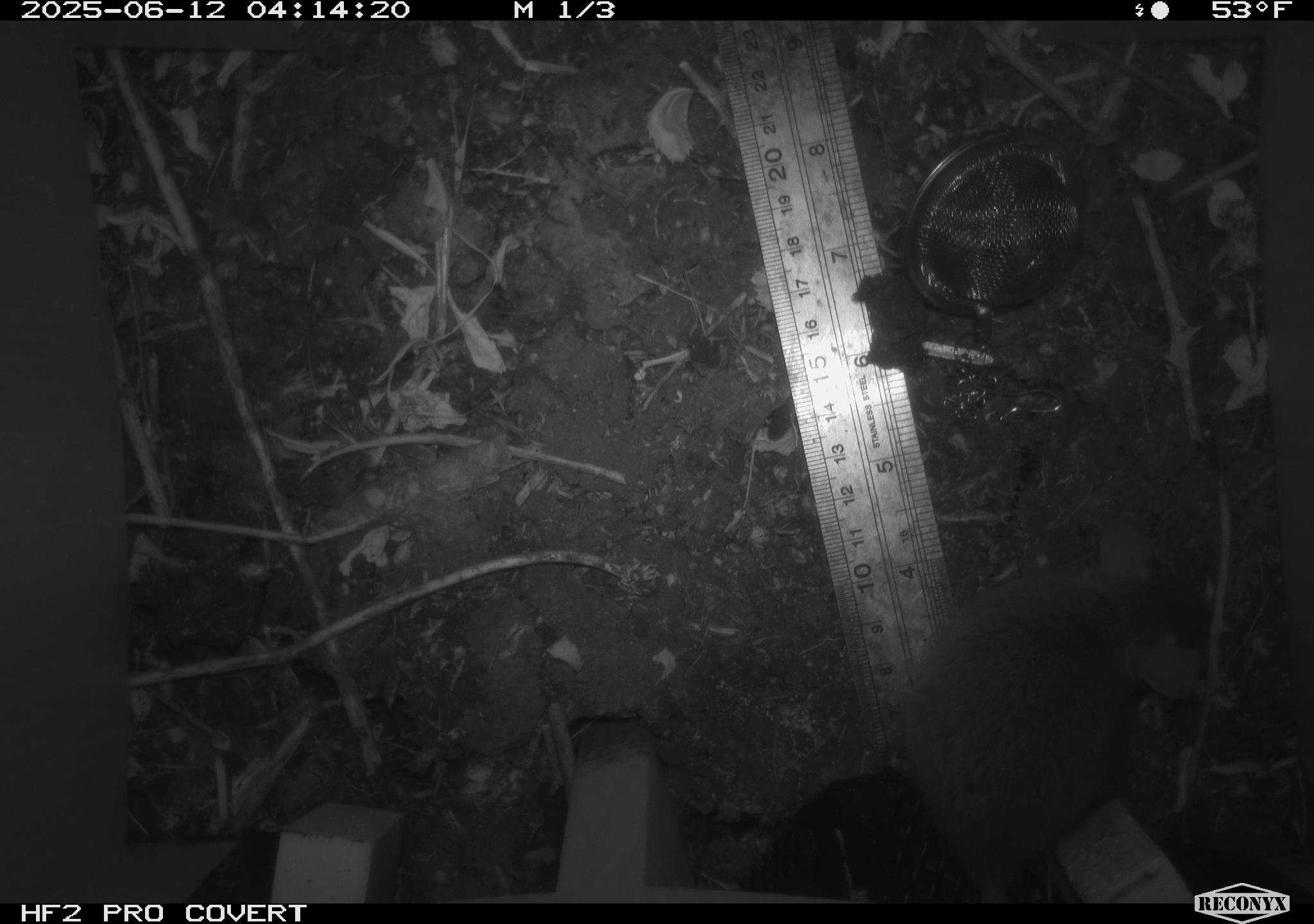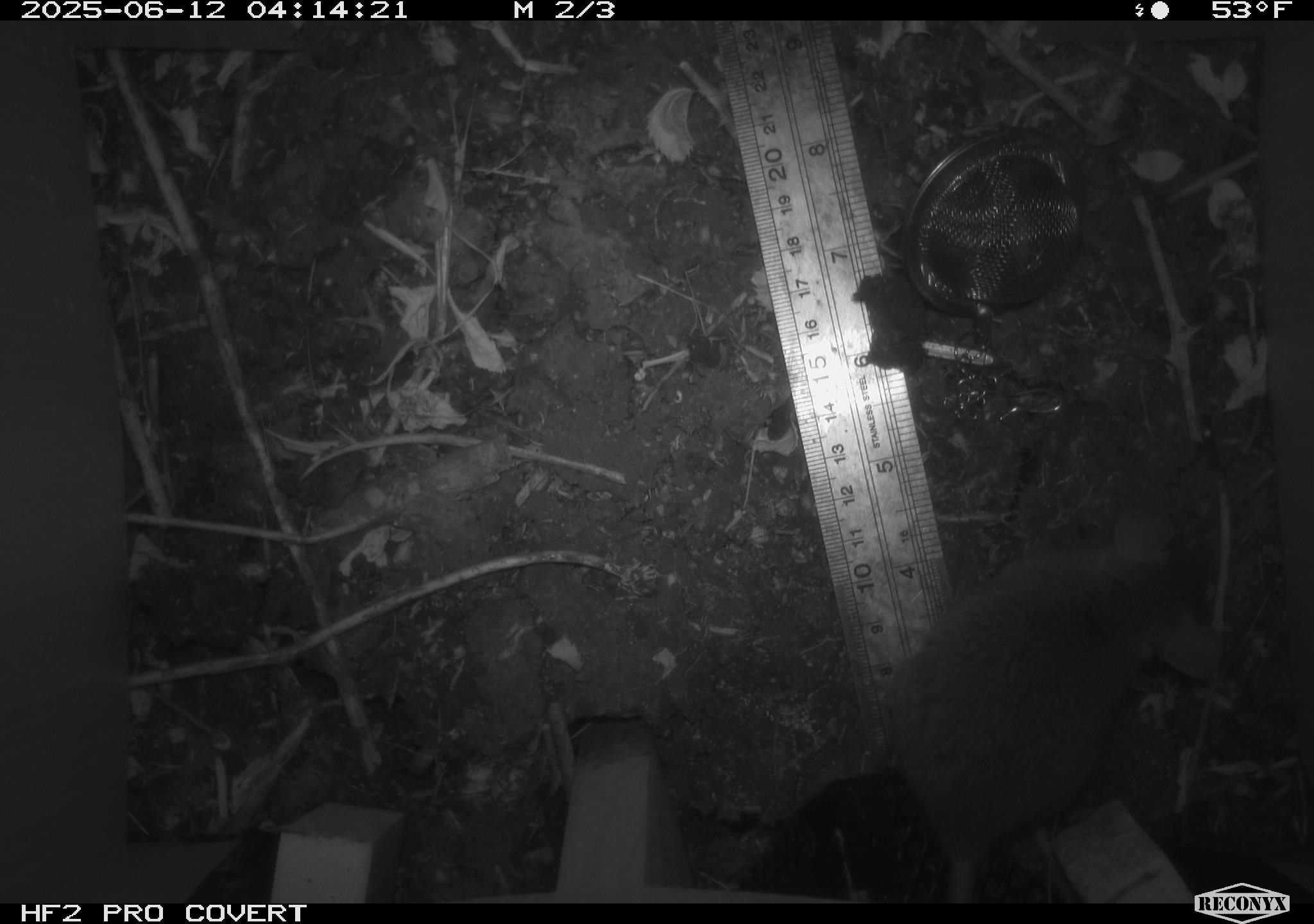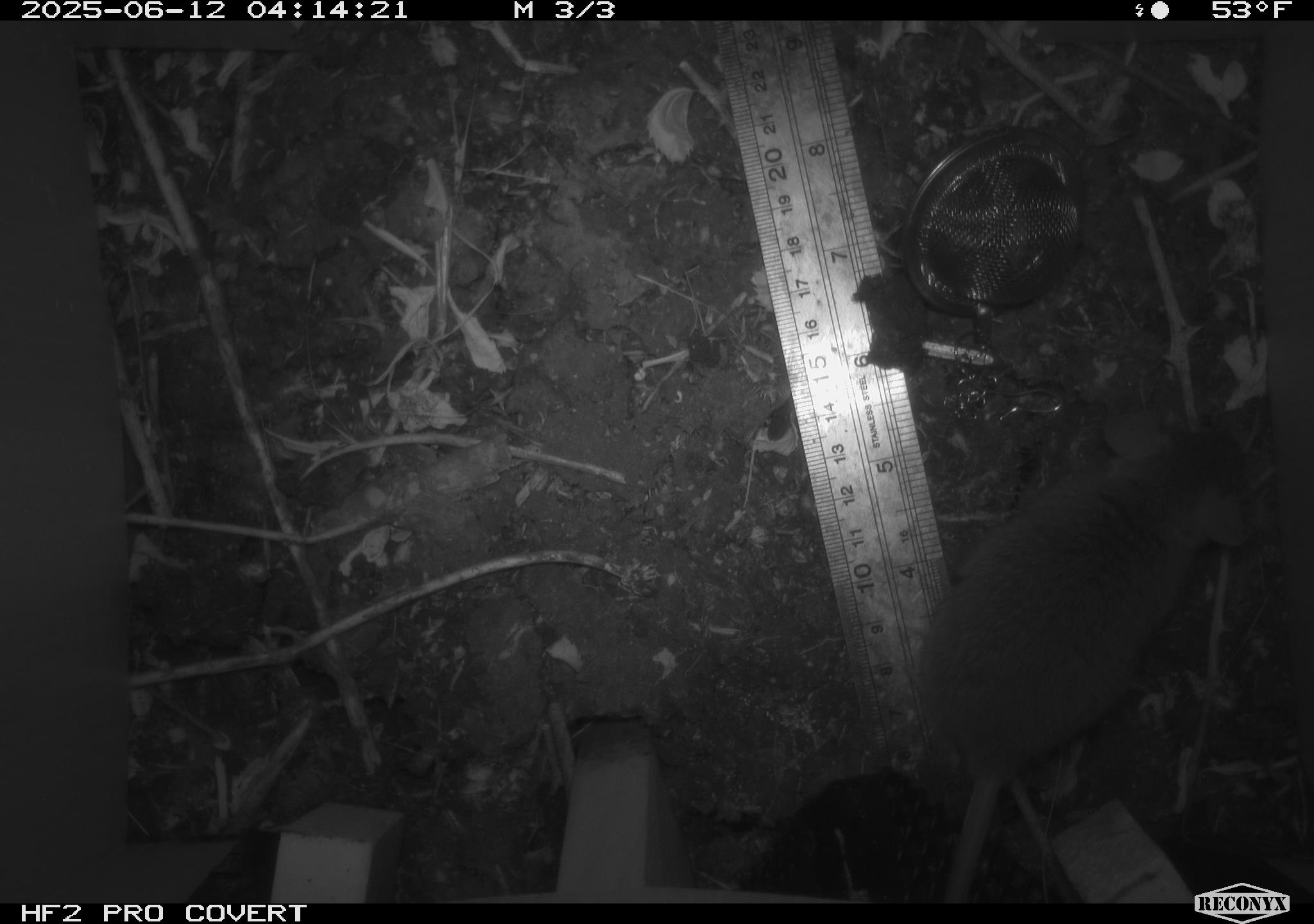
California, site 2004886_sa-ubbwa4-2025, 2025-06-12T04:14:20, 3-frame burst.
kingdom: Animalia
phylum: Chordata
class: Mammalia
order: Rodentia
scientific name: Rodentia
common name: rodent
Rodent (Rodentia).